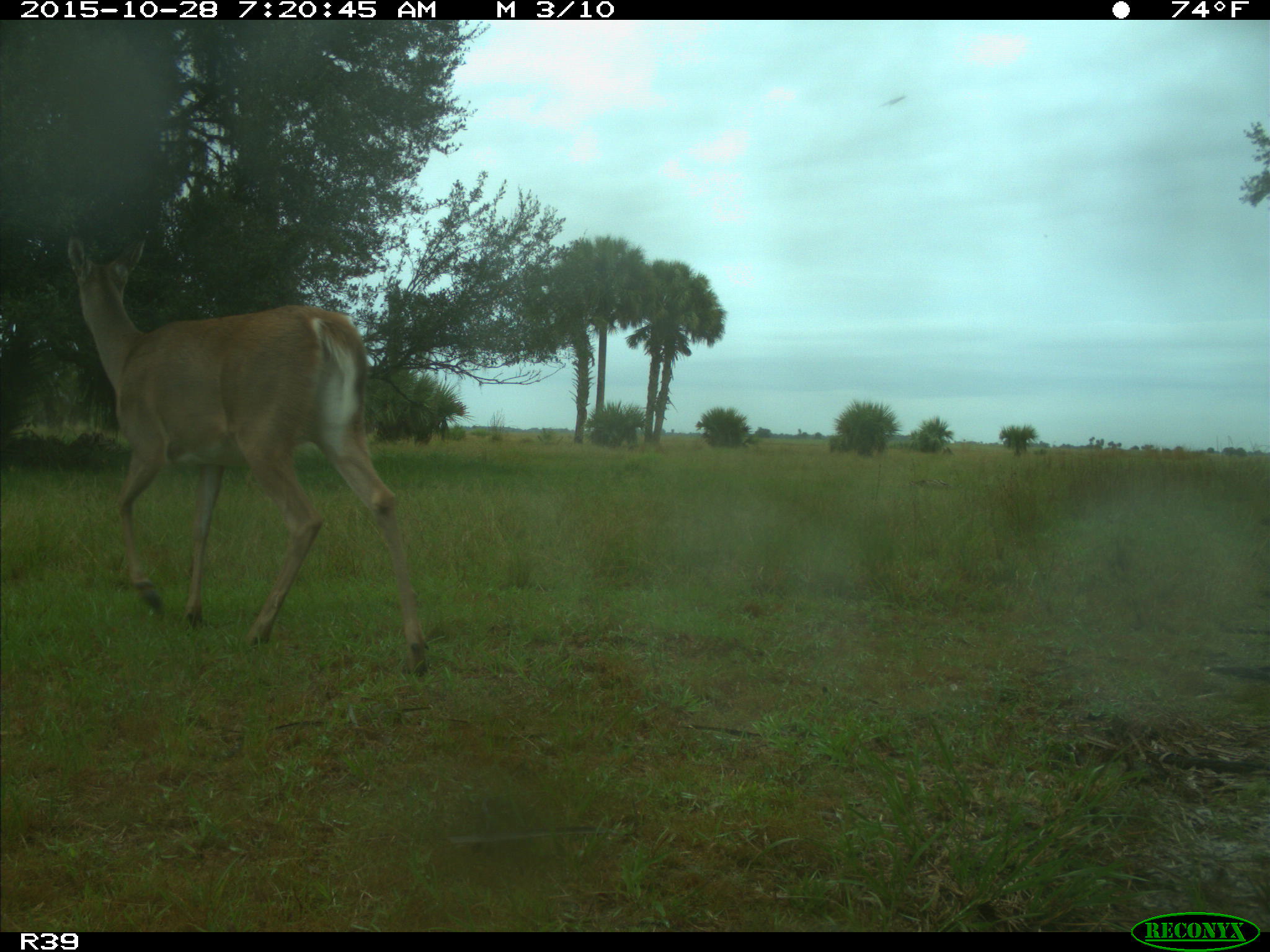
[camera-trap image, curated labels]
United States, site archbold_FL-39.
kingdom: Animalia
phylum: Chordata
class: Mammalia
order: Artiodactyla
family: Cervidae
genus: Odocoileus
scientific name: Odocoileus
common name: deer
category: unidentified deer